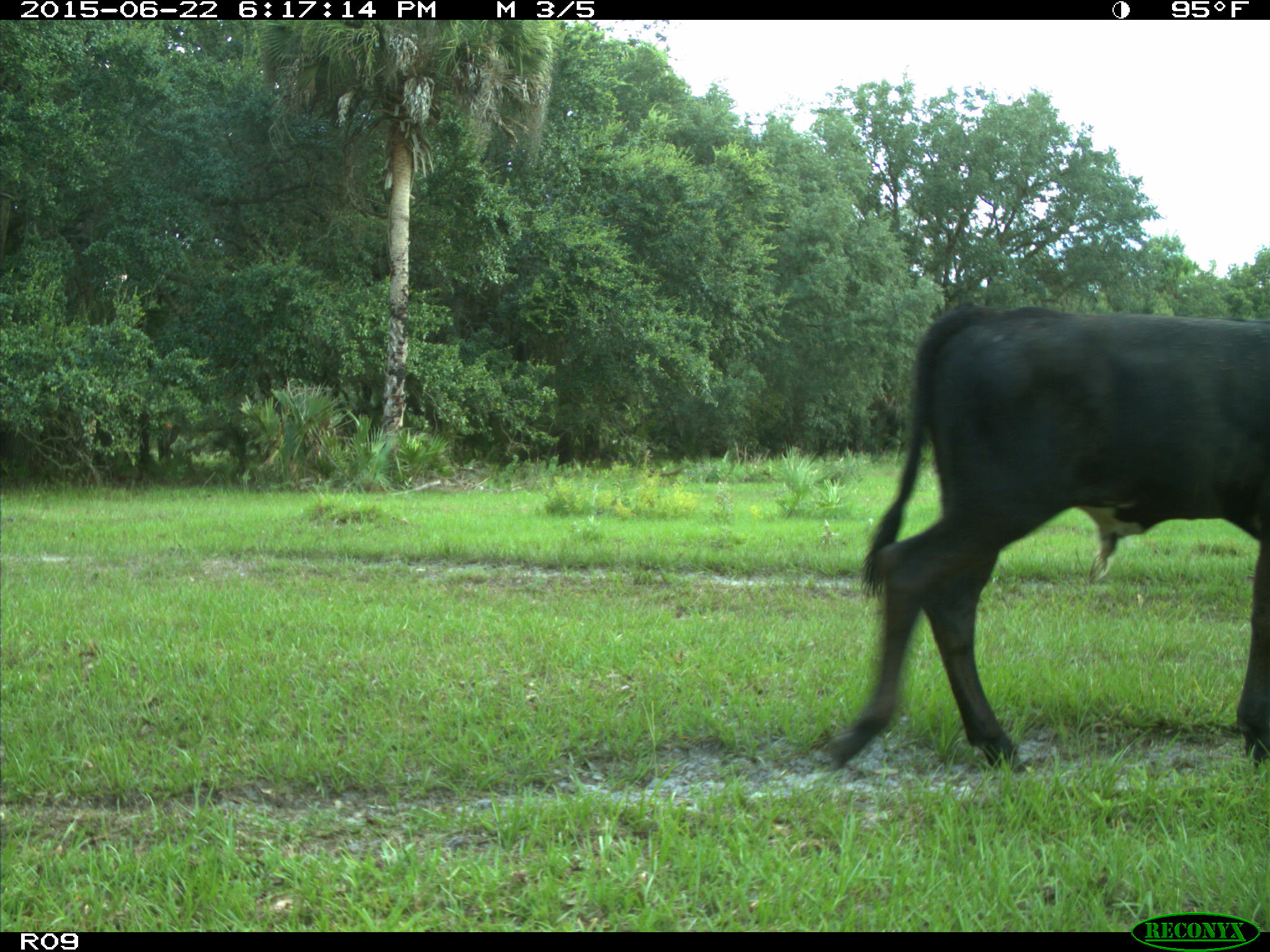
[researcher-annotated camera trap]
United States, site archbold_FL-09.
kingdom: Animalia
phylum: Chordata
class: Mammalia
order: Artiodactyla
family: Bovidae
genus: Bos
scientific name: Bos taurus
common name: domestic cow